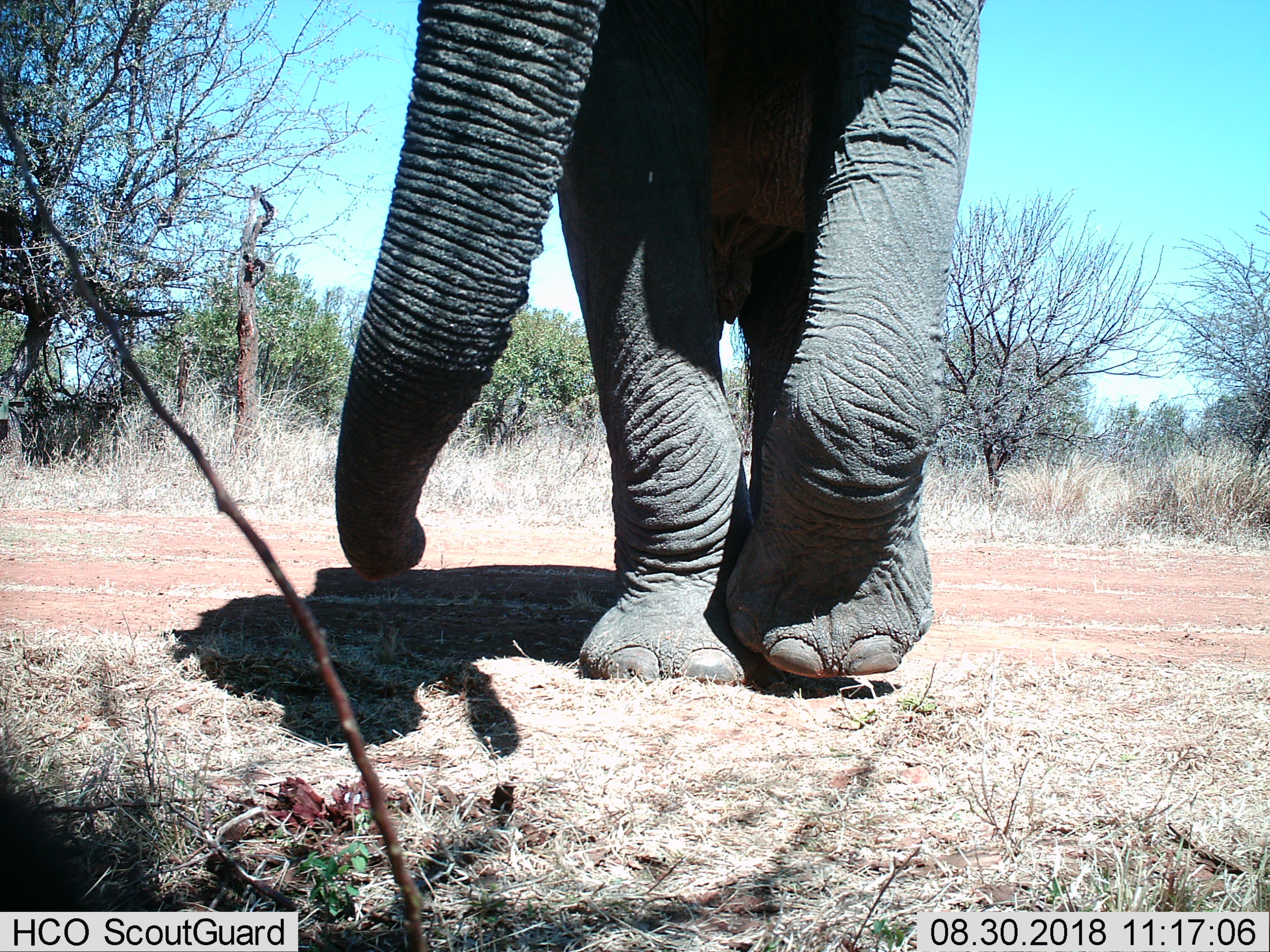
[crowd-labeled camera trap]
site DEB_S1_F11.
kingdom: Animalia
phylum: Chordata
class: Mammalia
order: Proboscidea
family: Elephantidae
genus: Loxodonta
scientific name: Loxodonta africana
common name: african bush elephant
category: elephant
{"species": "elephant (african bush elephant) (Loxodonta africana)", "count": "1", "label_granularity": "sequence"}